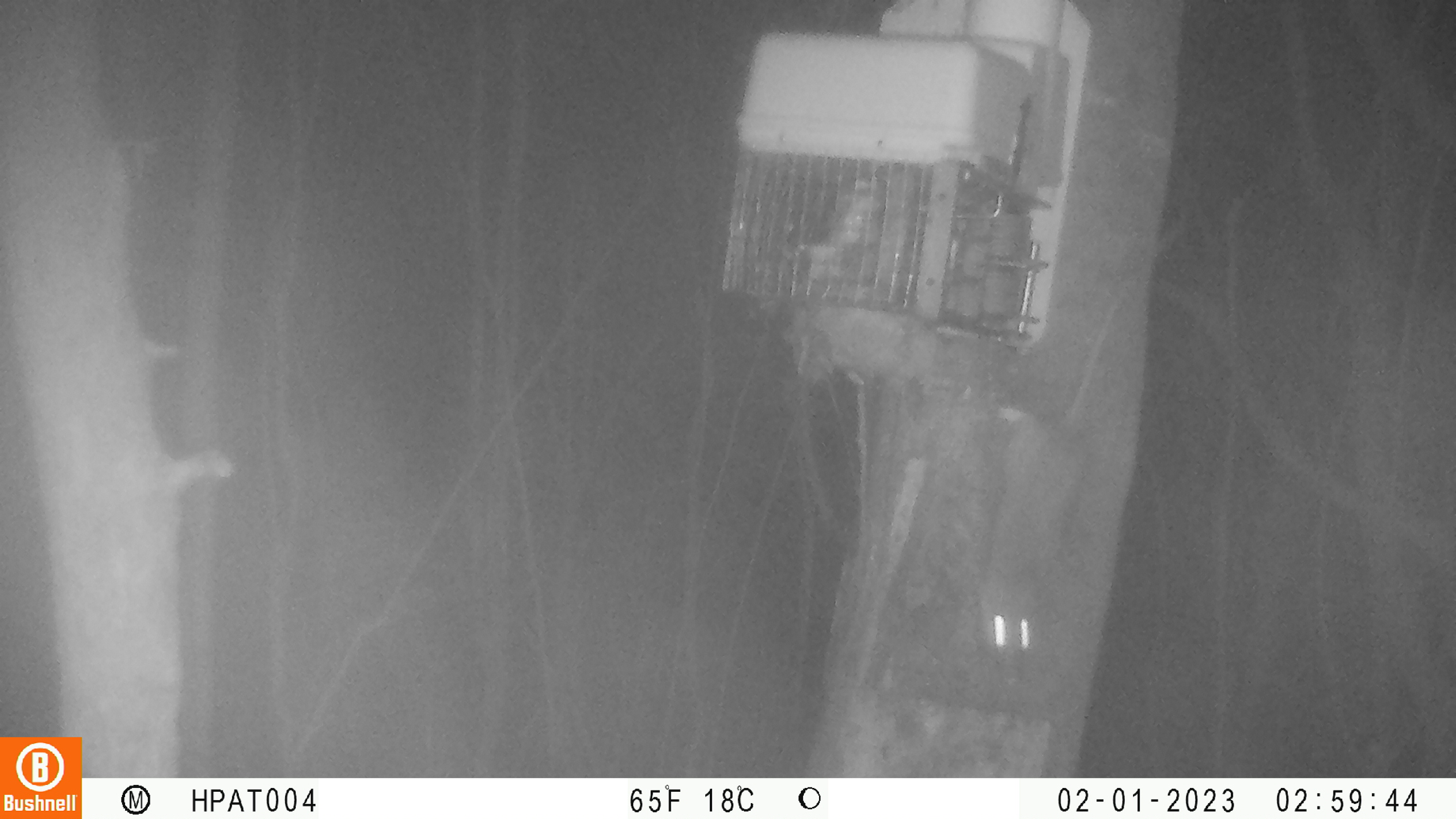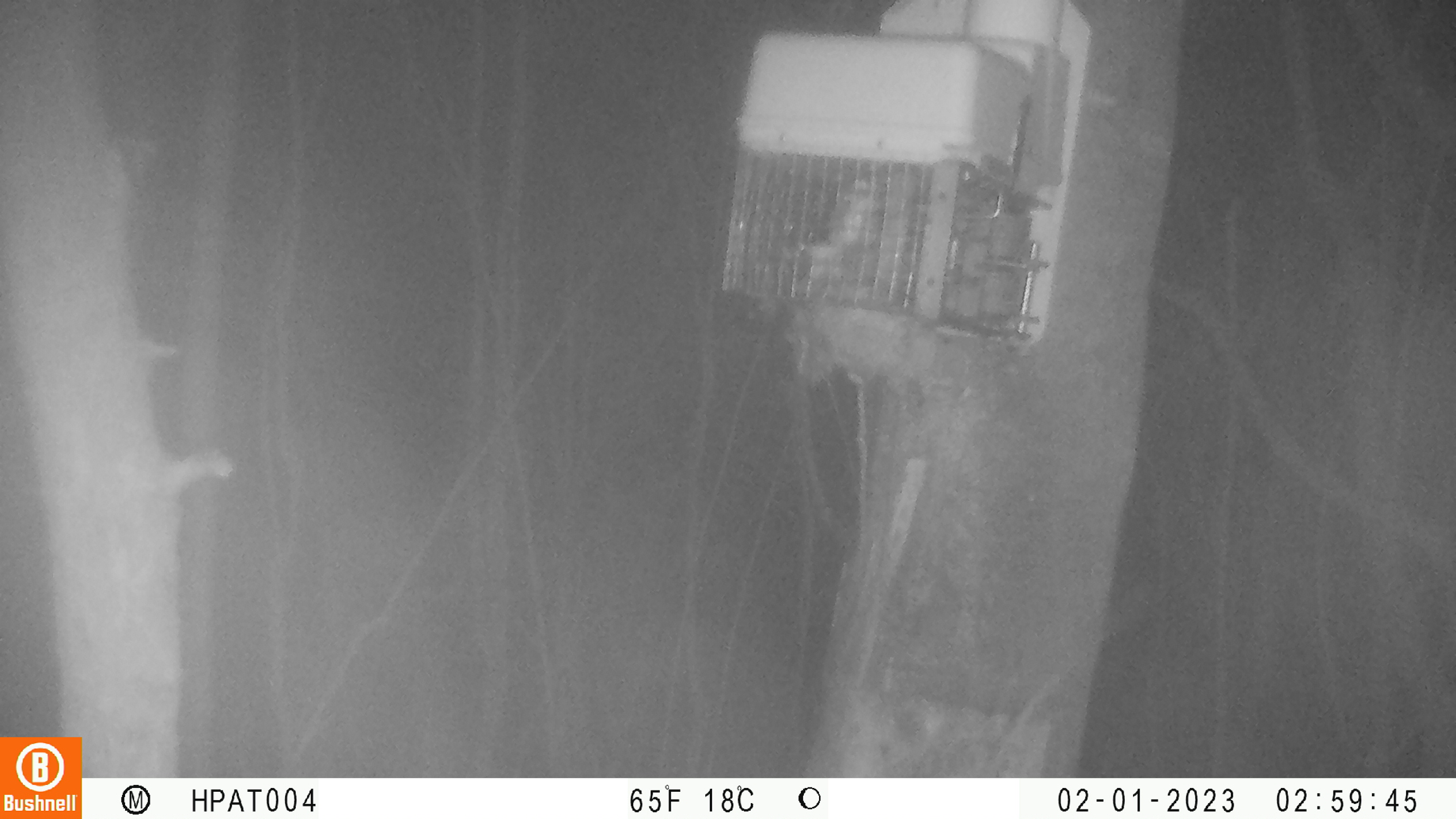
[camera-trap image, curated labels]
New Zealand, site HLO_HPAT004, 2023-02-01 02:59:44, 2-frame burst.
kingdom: Animalia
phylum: Chordata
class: Mammalia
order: Rodentia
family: Muridae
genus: Rattus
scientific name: Rattus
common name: rat